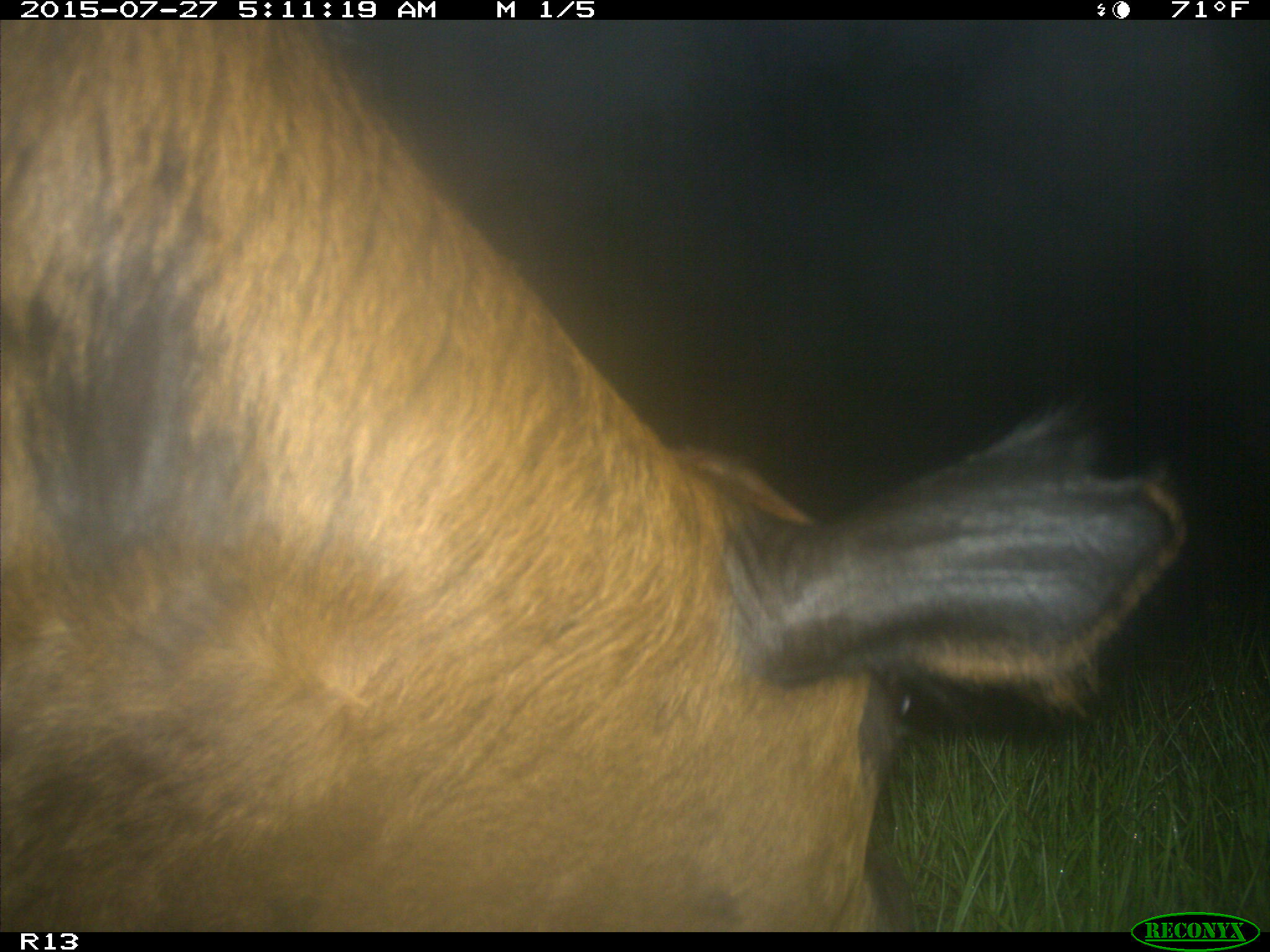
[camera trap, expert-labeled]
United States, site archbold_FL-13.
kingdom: Animalia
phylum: Chordata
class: Mammalia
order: Artiodactyla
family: Suidae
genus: Sus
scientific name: Sus scrofa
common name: wild boar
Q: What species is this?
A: Sus scrofa (wild boar).